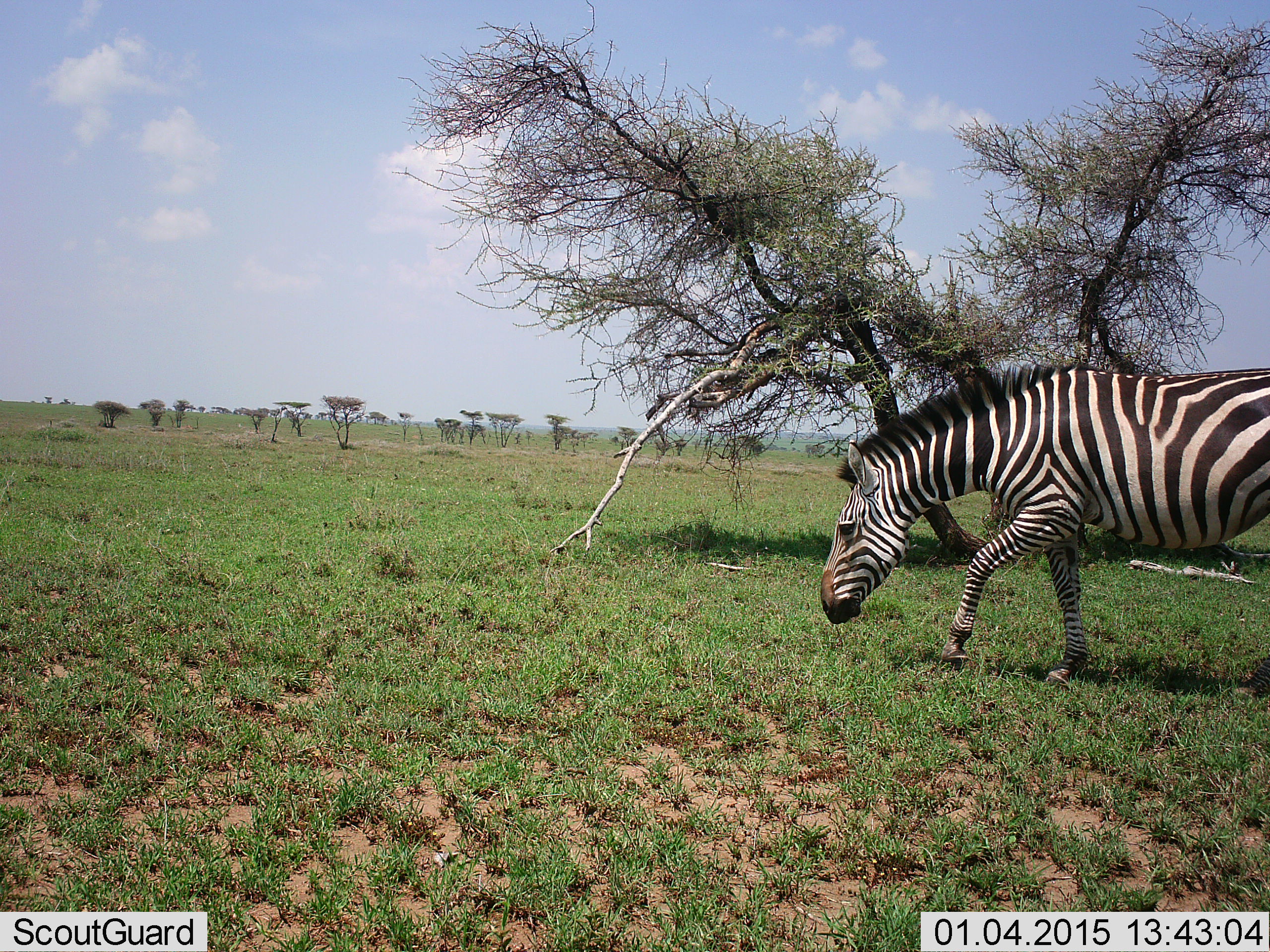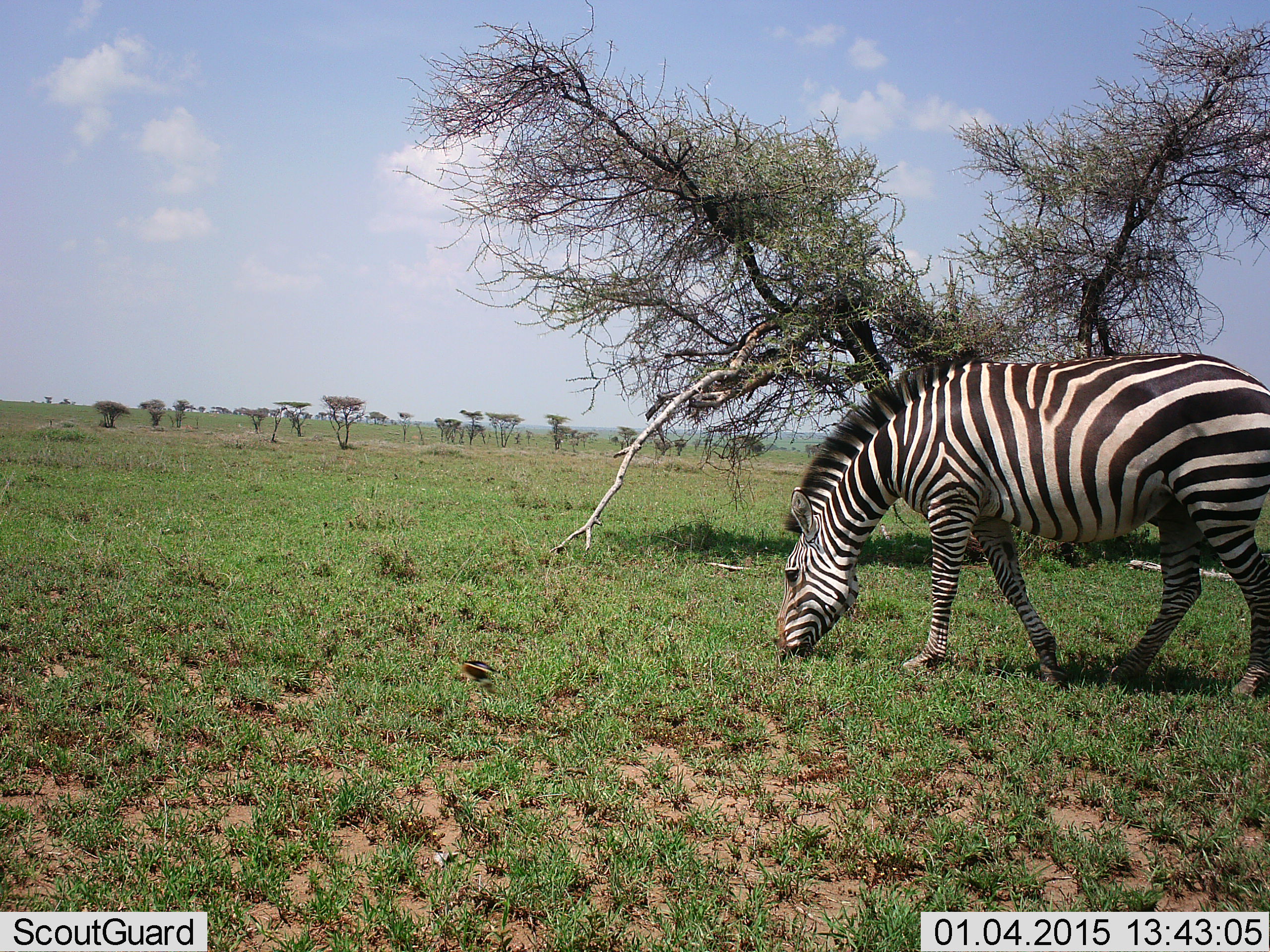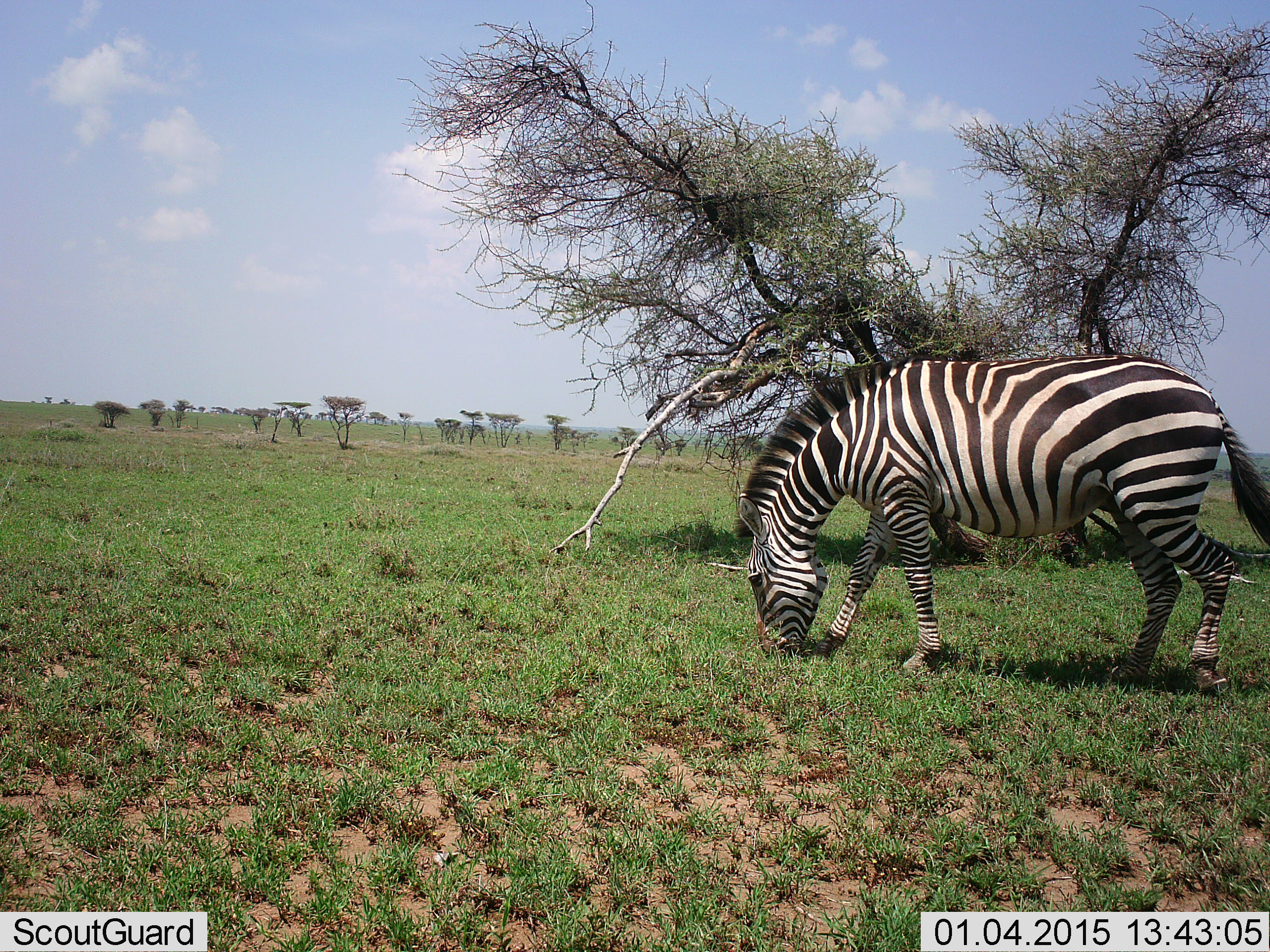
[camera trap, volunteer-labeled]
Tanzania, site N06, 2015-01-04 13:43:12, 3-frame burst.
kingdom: Animalia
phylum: Chordata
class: Mammalia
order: Perissodactyla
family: Equidae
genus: Equus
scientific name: Equus quagga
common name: plains zebra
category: zebra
Zebra (plains zebra) (Equus quagga), count 1. Behavior (volunteer vote fractions): standing 17%, resting 0%, moving 33%, interacting 0%. Young present (vote fraction): 0%. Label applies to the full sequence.